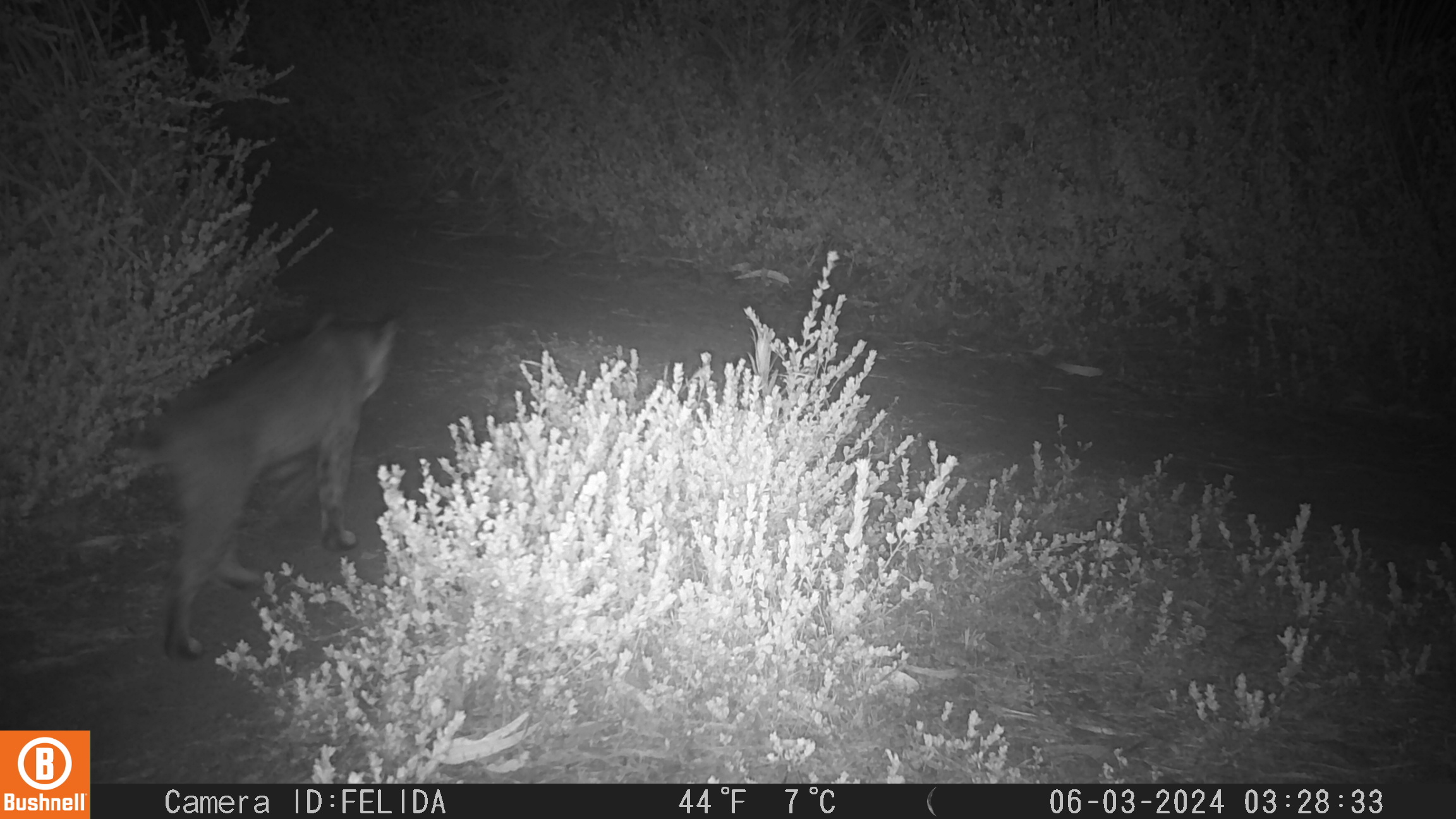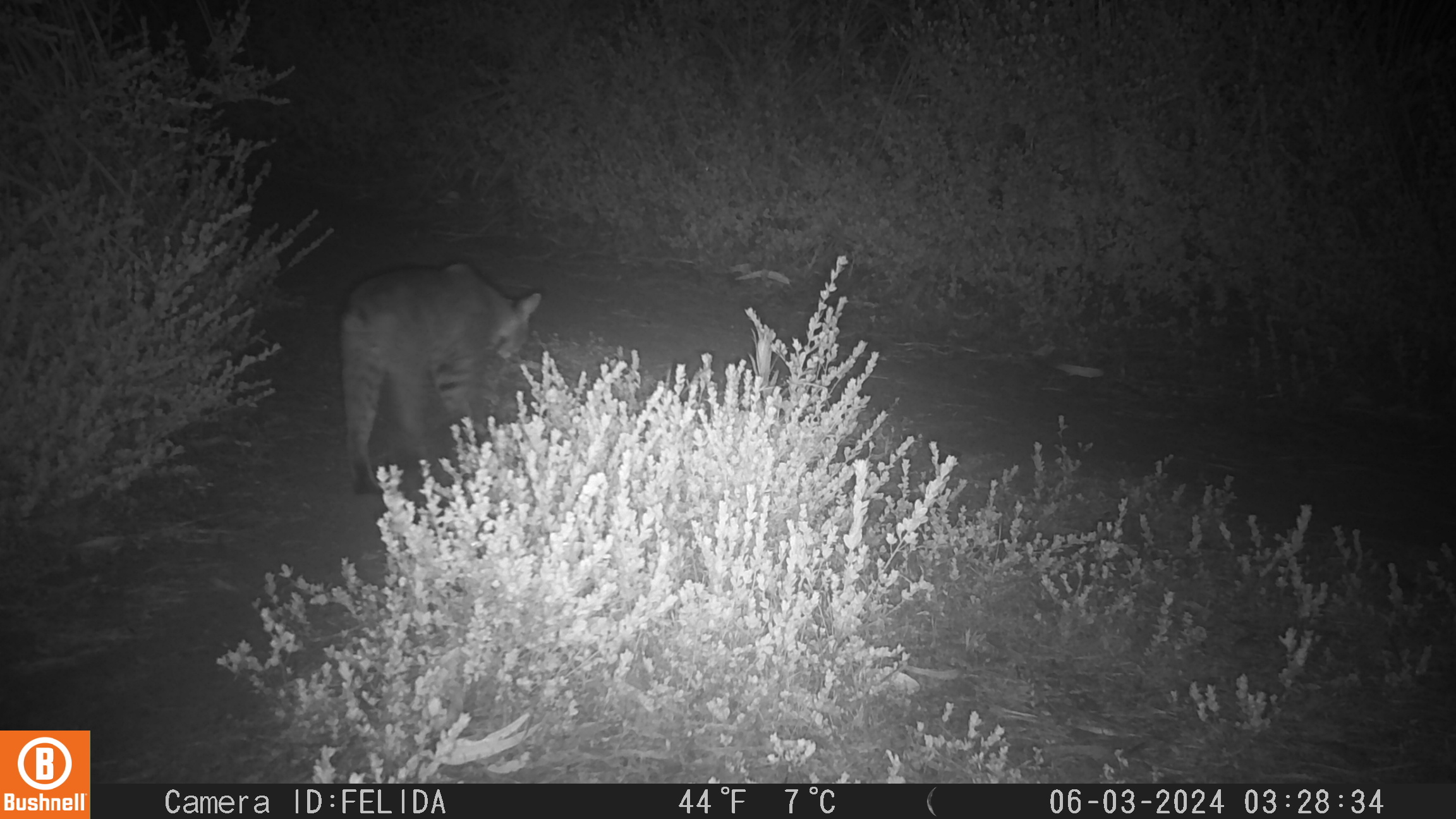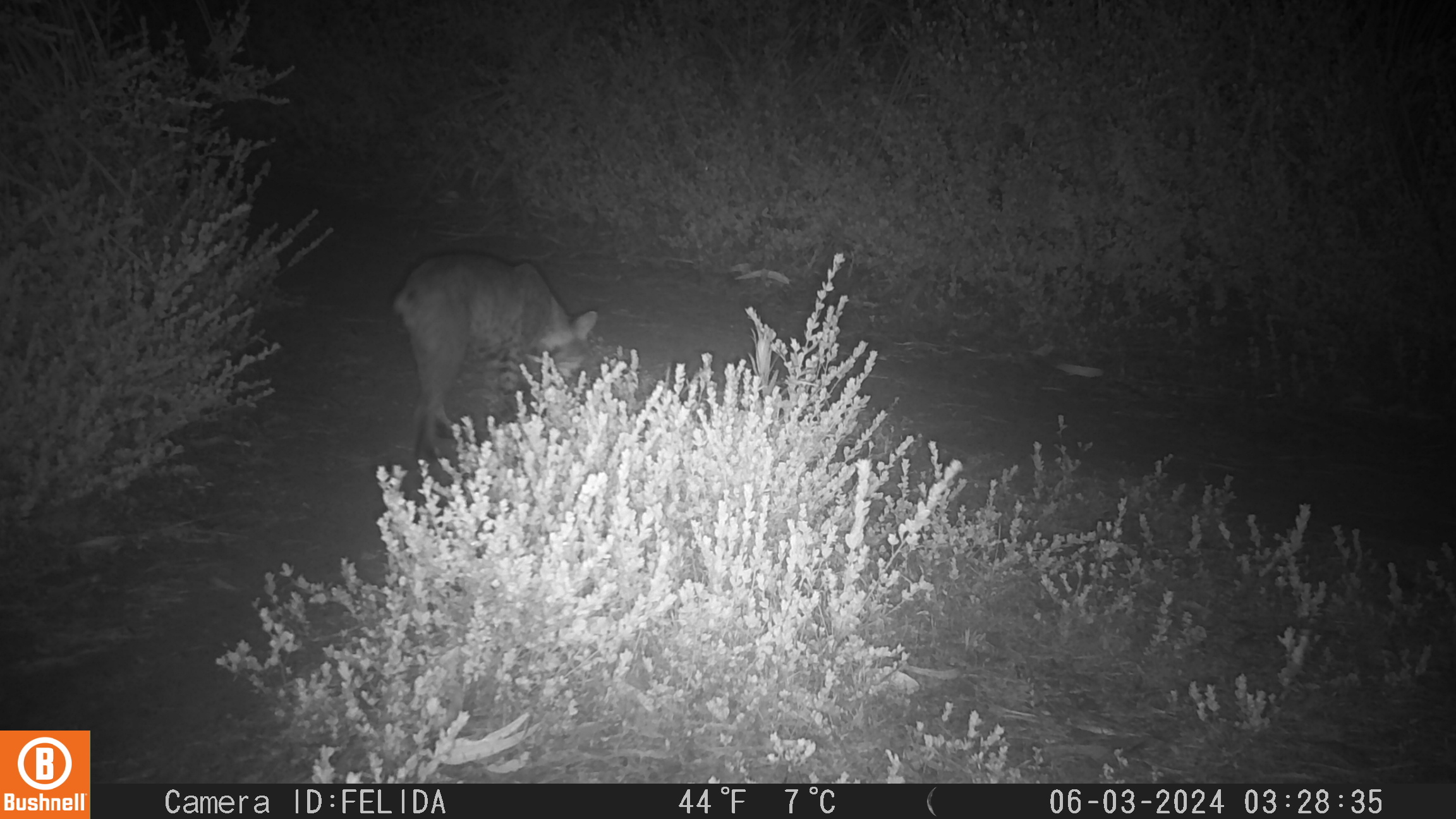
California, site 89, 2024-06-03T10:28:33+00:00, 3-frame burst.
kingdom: Animalia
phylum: Chordata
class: Mammalia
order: Carnivora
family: Felidae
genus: Lynx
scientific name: Lynx rufus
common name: bobcat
Bobcat (Lynx rufus).